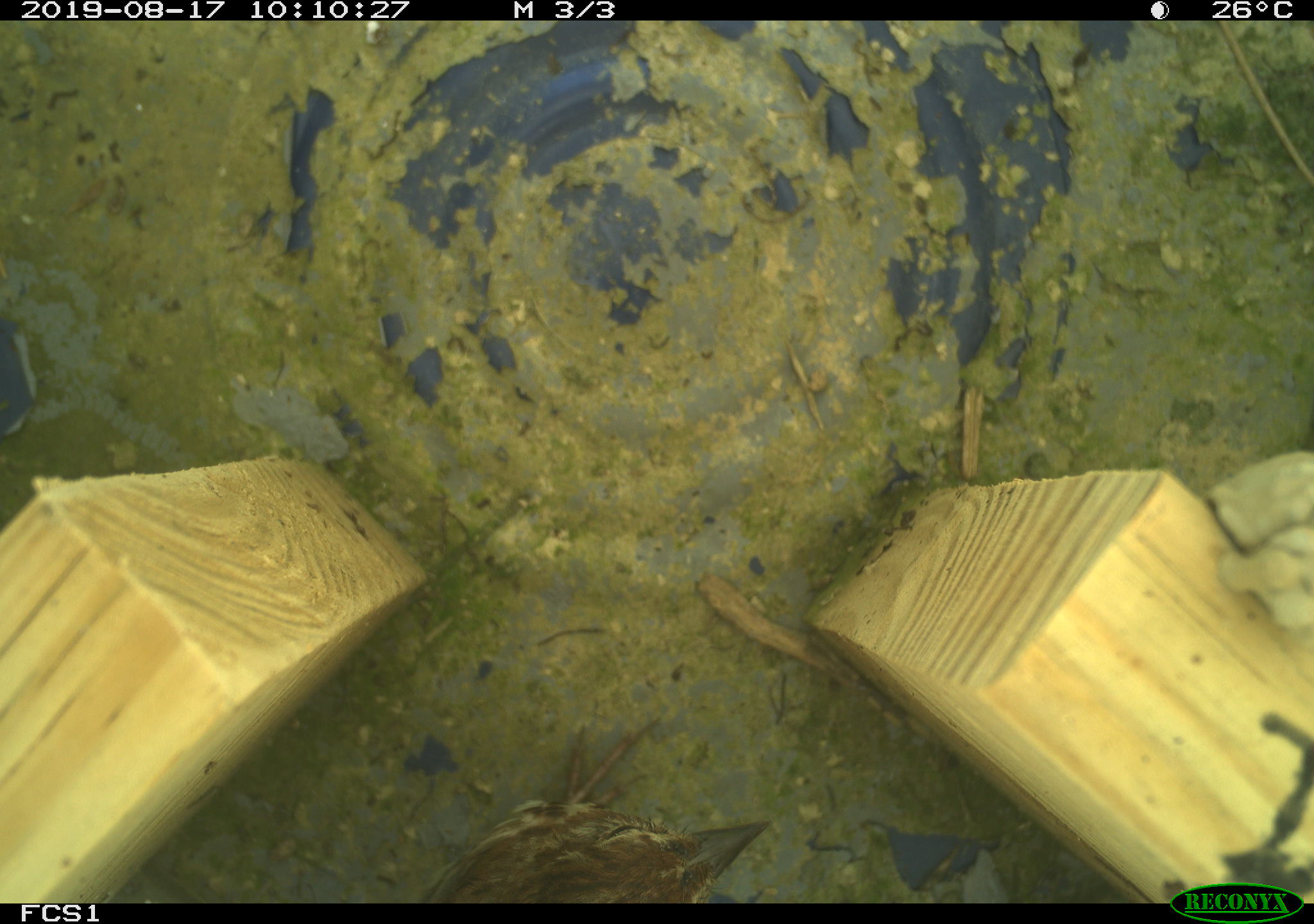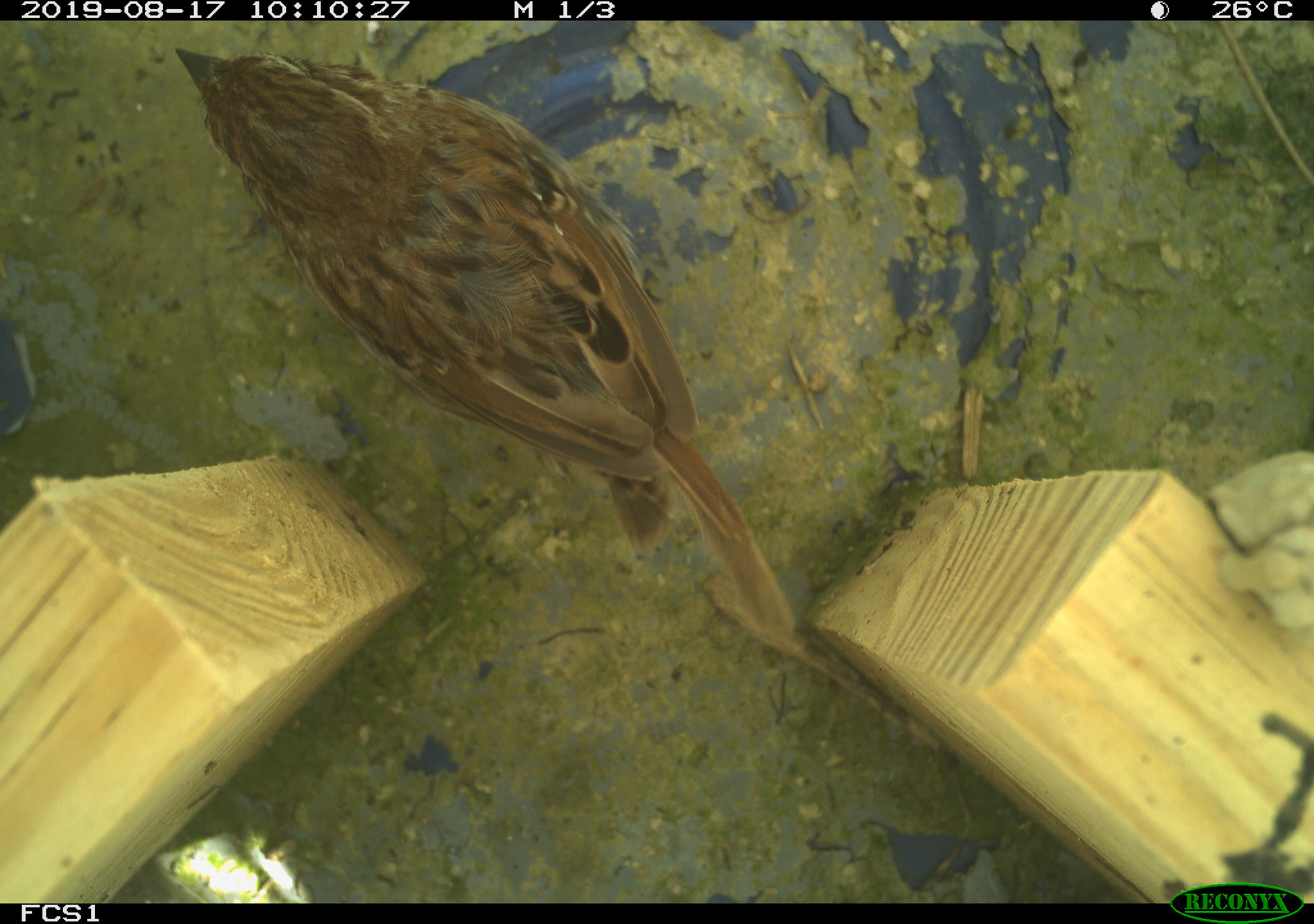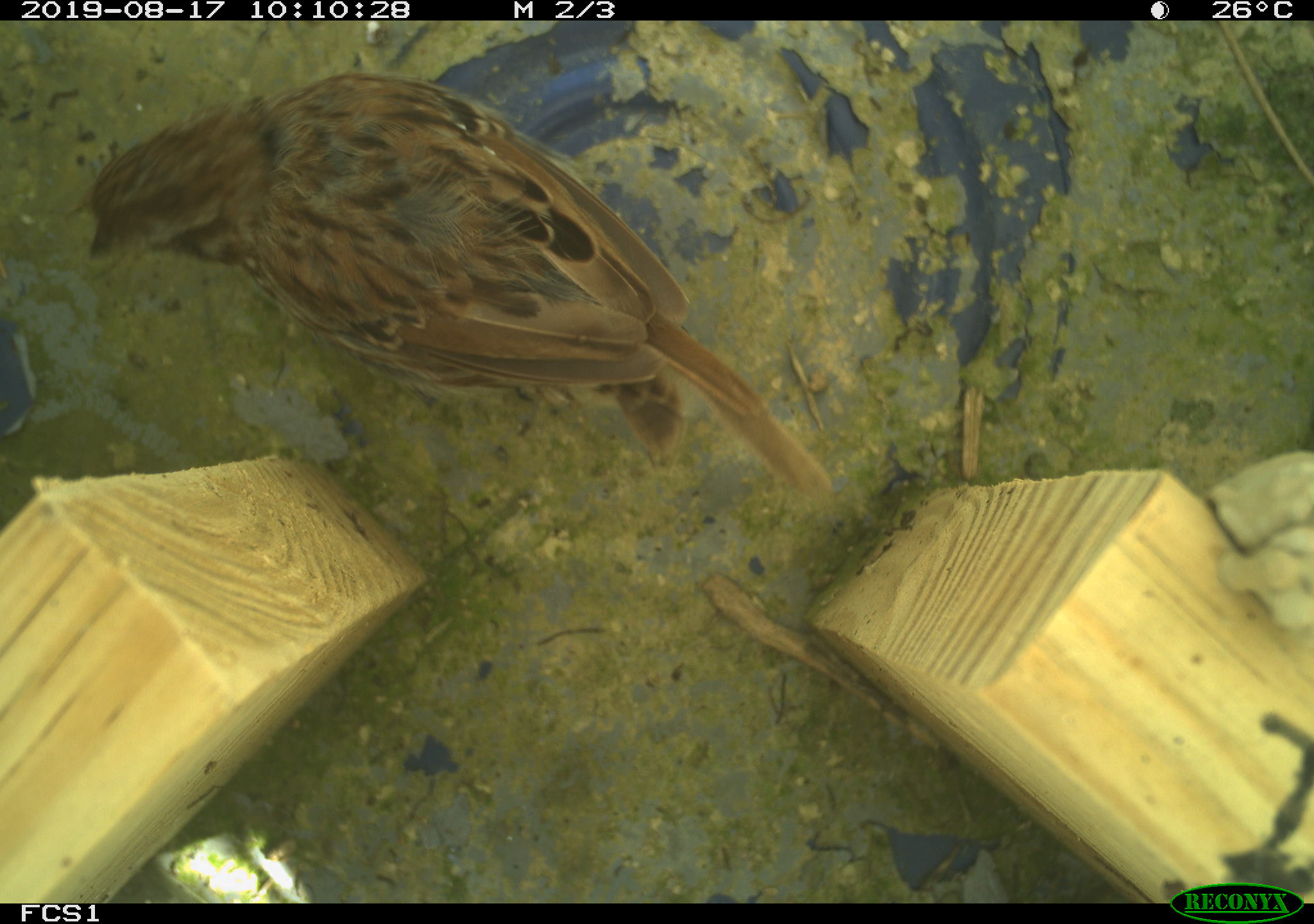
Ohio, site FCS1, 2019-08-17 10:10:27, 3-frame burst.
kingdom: Animalia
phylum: Chordata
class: Aves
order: Passeriformes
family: Passerellidae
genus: Melospiza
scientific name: Melospiza melodia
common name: song sparrow